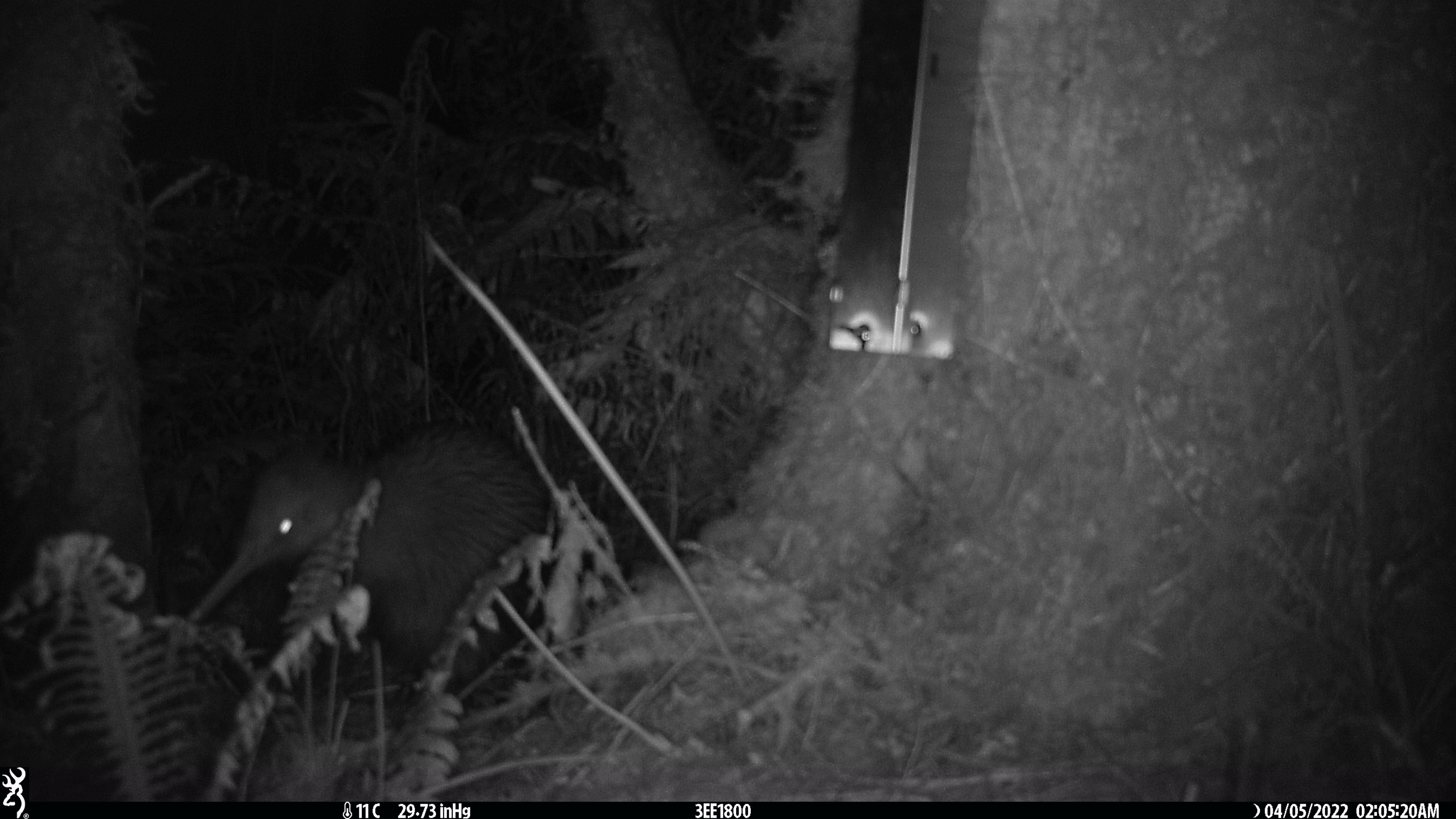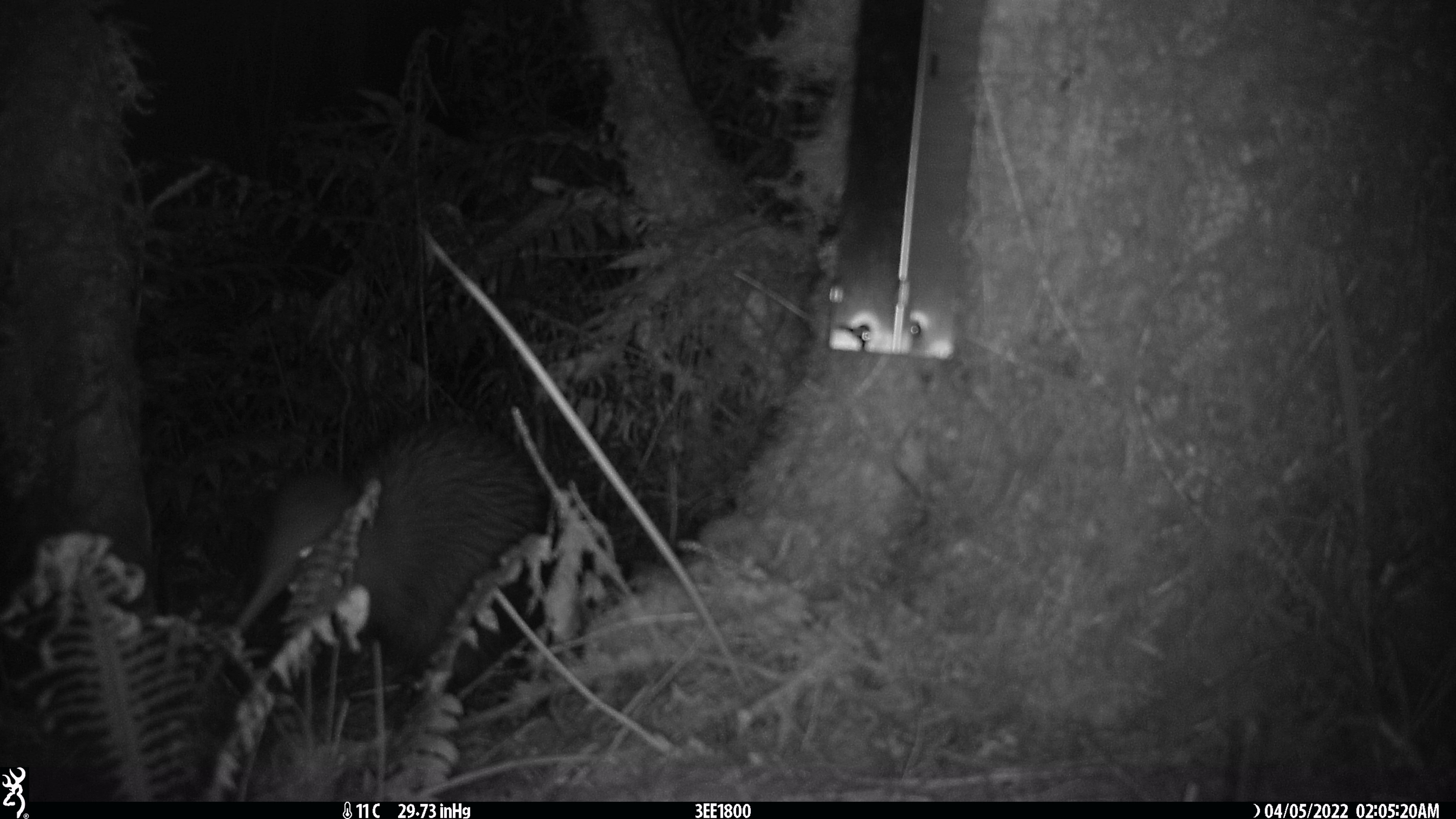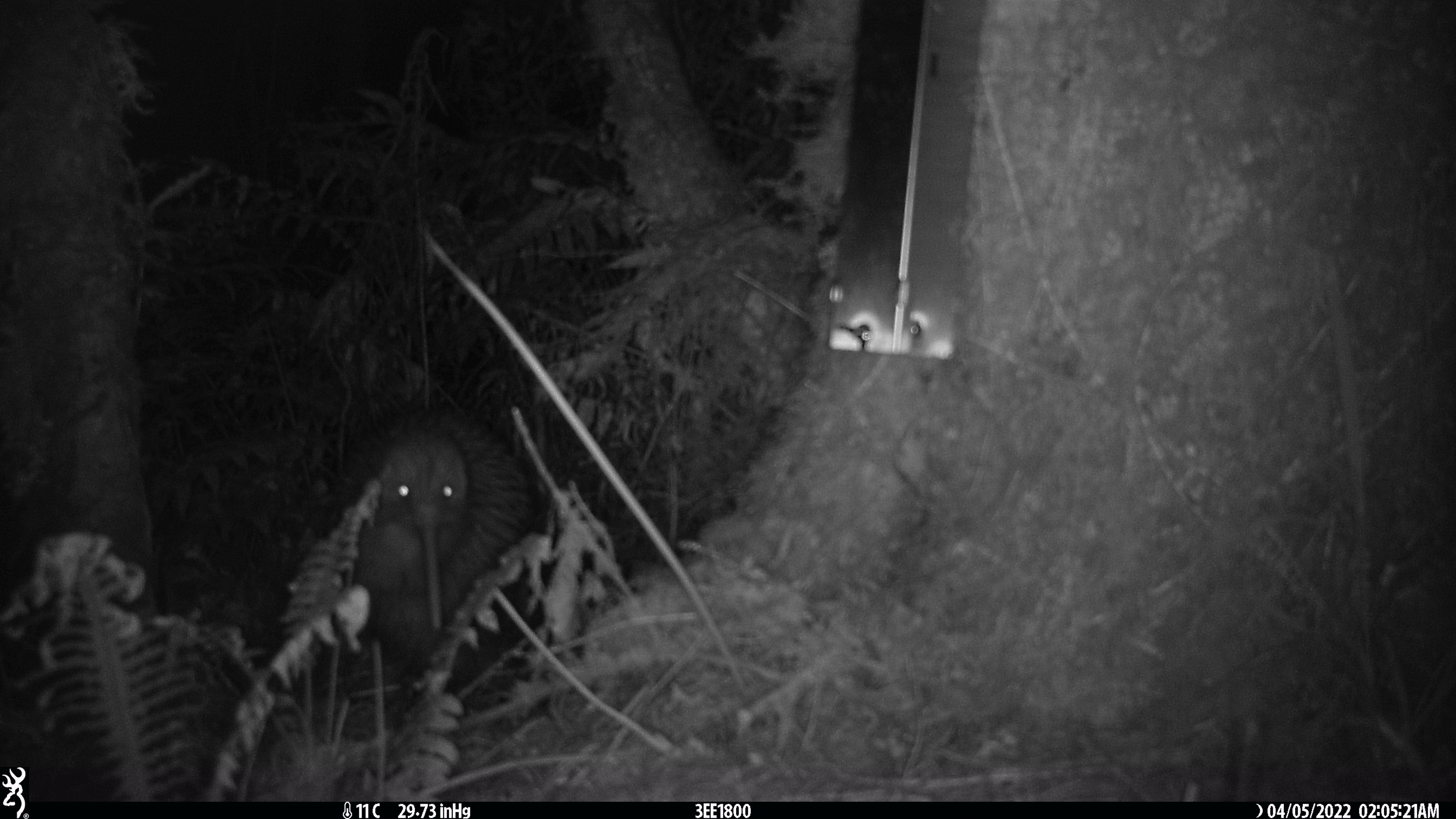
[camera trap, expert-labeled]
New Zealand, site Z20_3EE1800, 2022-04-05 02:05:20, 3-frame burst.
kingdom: Animalia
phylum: Chordata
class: Aves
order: Apterygiformes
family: Apterygidae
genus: Apteryx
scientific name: Apteryx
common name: kiwi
Kiwi (Apteryx).